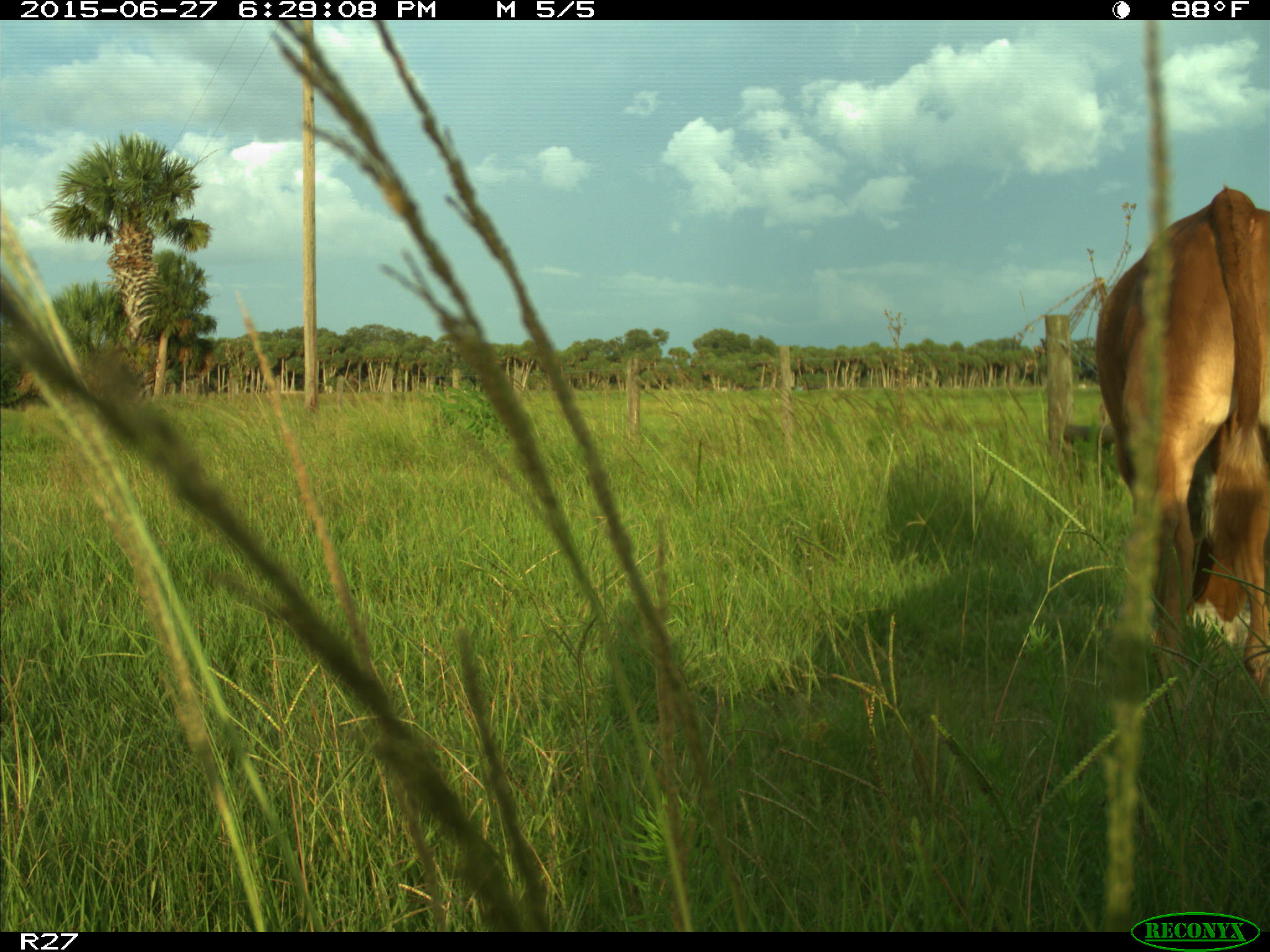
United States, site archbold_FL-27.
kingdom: Animalia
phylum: Chordata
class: Mammalia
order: Artiodactyla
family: Bovidae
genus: Bos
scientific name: Bos taurus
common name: domestic cow